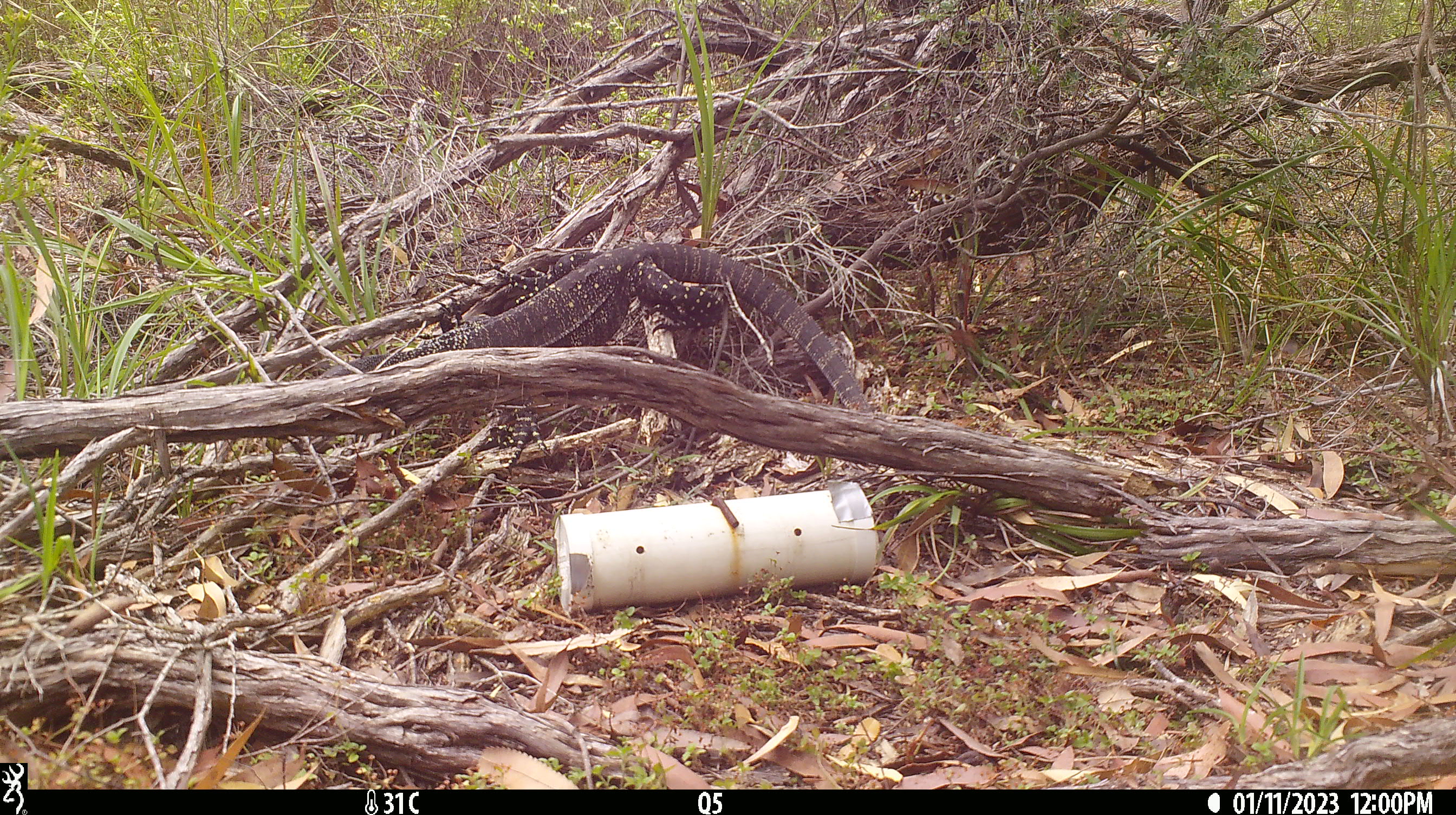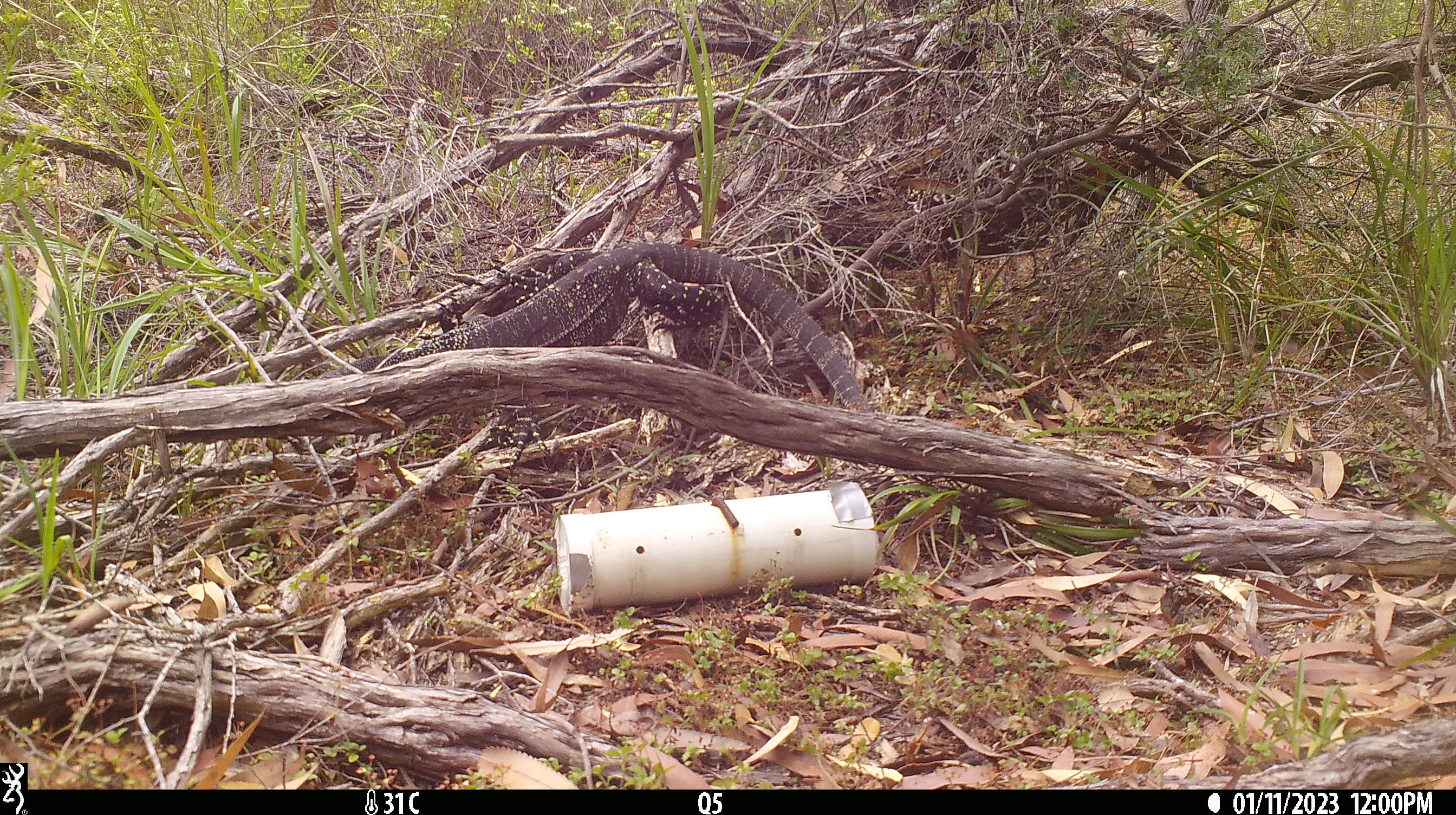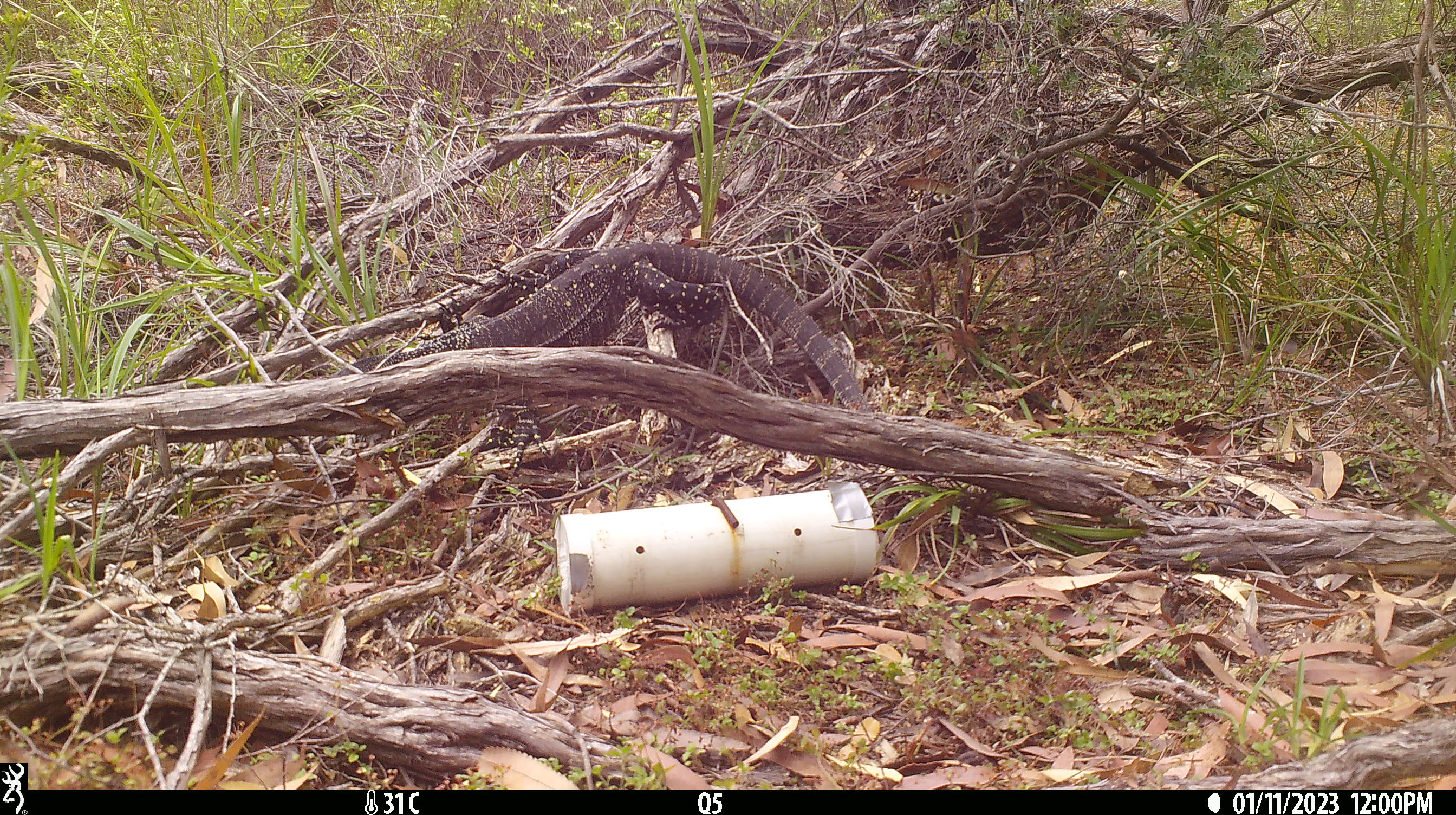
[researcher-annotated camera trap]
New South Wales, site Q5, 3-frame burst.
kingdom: Animalia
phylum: Chordata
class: Reptilia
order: Squamata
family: Varanidae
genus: Varanus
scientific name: Varanus varius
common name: lace monitor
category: goanna